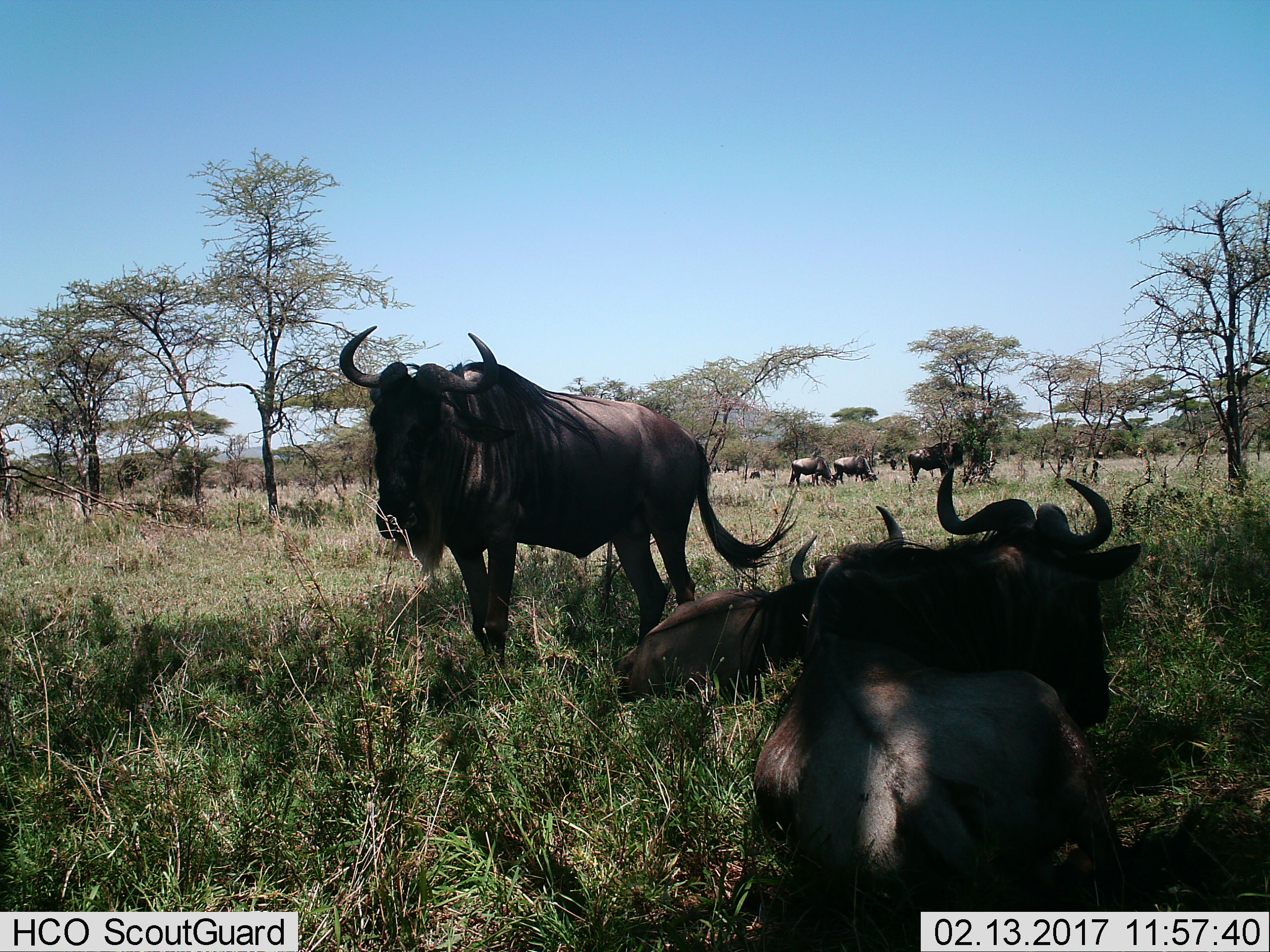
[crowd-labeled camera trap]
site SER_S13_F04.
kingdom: Animalia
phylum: Chordata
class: Mammalia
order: Artiodactyla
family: Bovidae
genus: Connochaetes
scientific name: Connochaetes taurinus taurinus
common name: blue wildebeest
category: wildebeestblue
Wildebeestblue (blue wildebeest) (Connochaetes taurinus taurinus), count 8. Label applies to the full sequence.